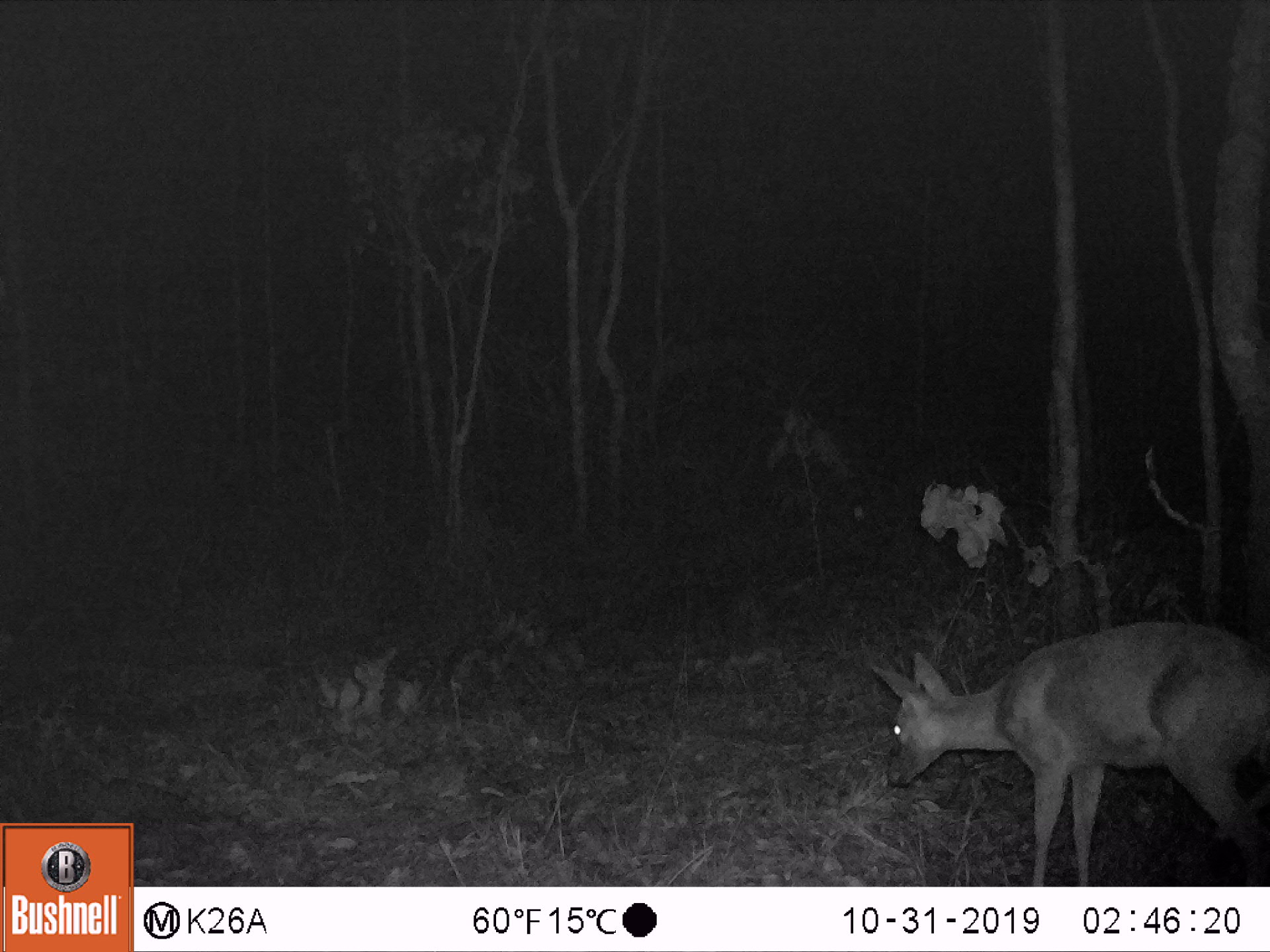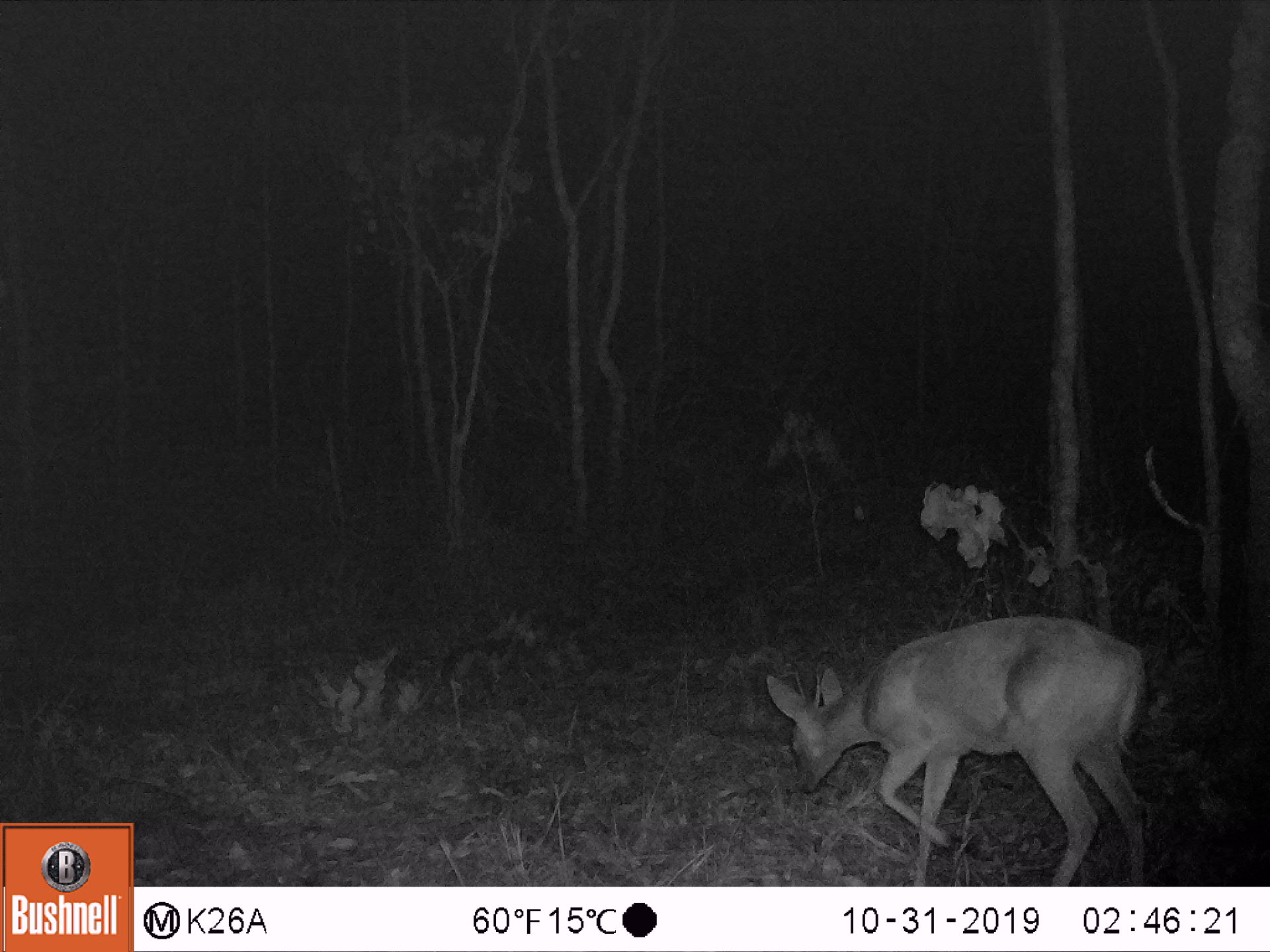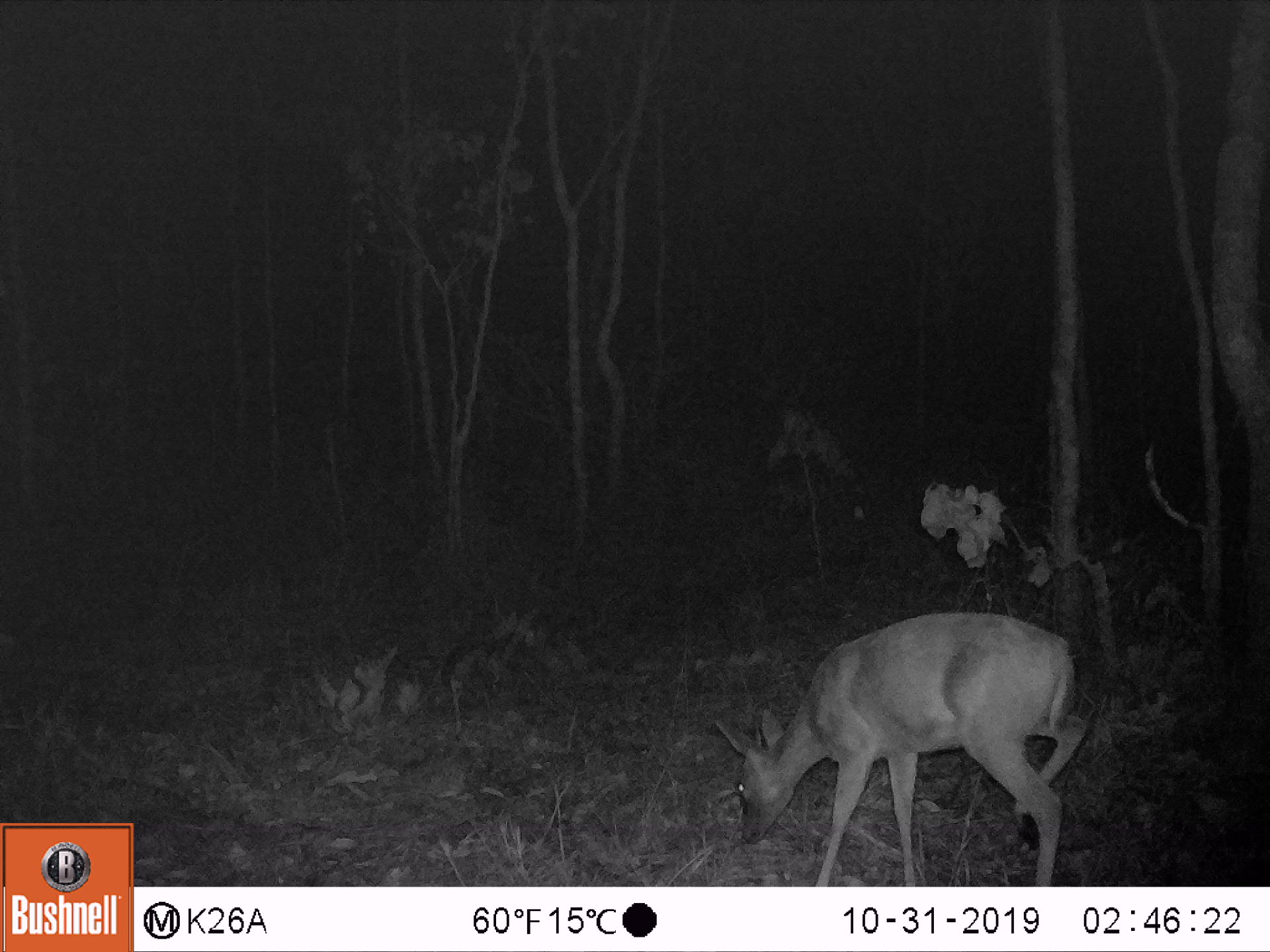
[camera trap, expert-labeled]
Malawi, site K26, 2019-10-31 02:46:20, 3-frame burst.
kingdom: Animalia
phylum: Chordata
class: Mammalia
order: Artiodactyla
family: Bovidae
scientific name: Antilopinae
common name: small antelope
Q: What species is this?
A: Small antelope (Antilopinae).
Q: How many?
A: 1.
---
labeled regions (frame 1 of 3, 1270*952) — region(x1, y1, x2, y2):
small antelope: region(867, 621, 1269, 880)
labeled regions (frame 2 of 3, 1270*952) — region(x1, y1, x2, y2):
small antelope: region(766, 611, 1146, 876)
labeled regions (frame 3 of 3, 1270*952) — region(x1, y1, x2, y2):
small antelope: region(714, 609, 1095, 881)